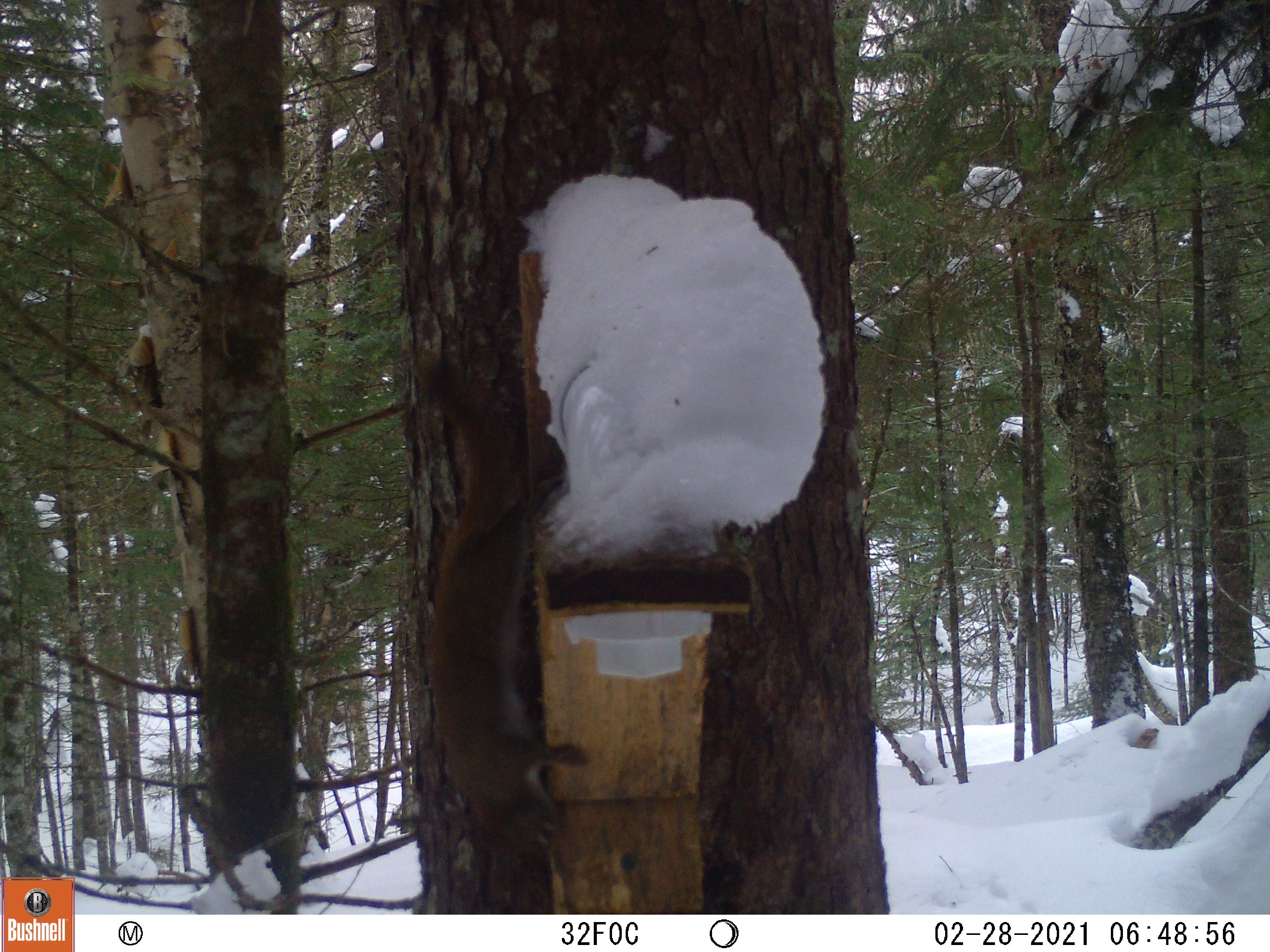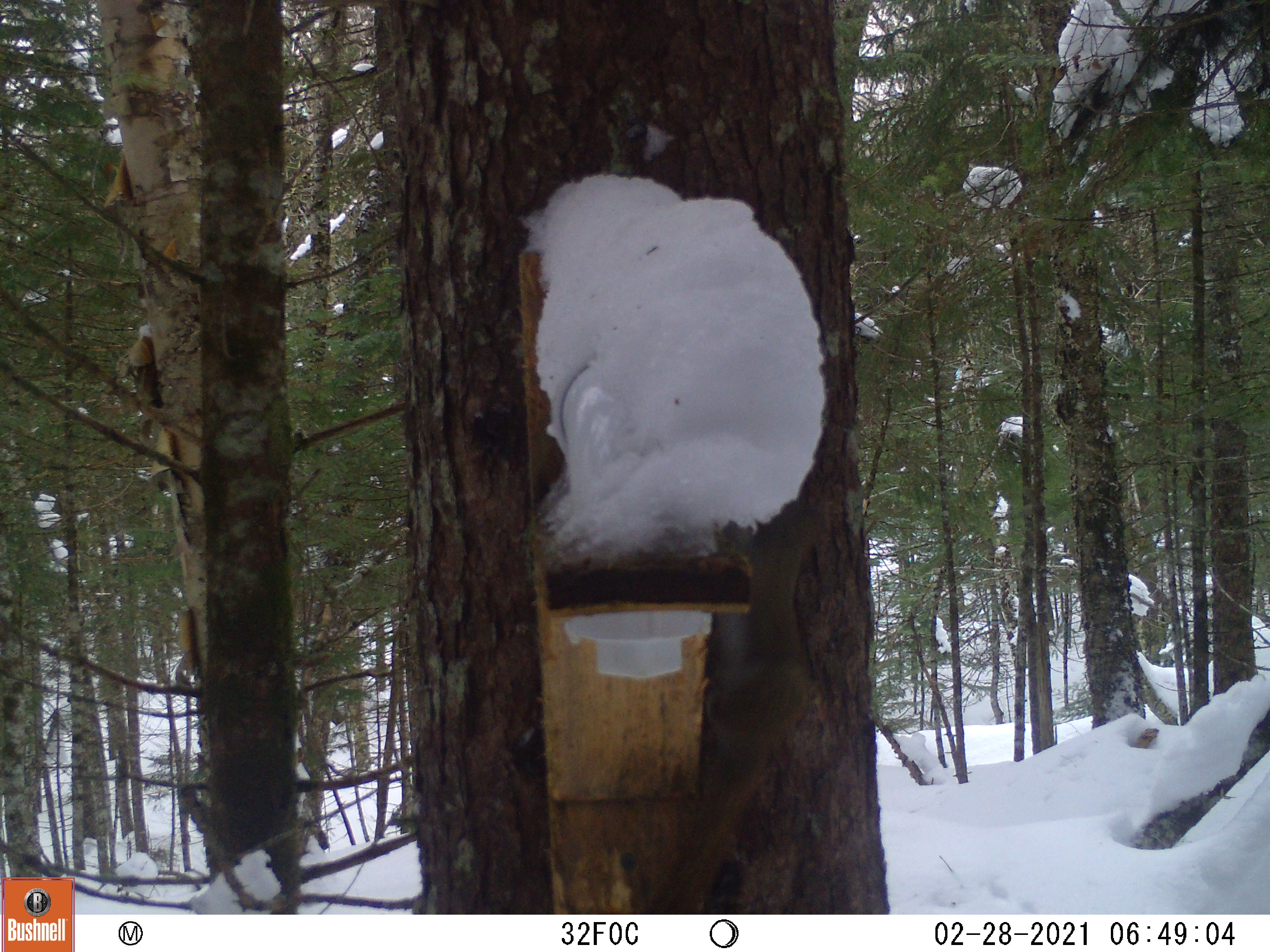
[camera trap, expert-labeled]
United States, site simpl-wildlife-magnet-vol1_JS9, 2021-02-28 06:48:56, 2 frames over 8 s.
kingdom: Animalia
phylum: Chordata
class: Mammalia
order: Rodentia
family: Sciuridae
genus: Tamiasciurus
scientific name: Tamiasciurus hudsonicus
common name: red squirrel